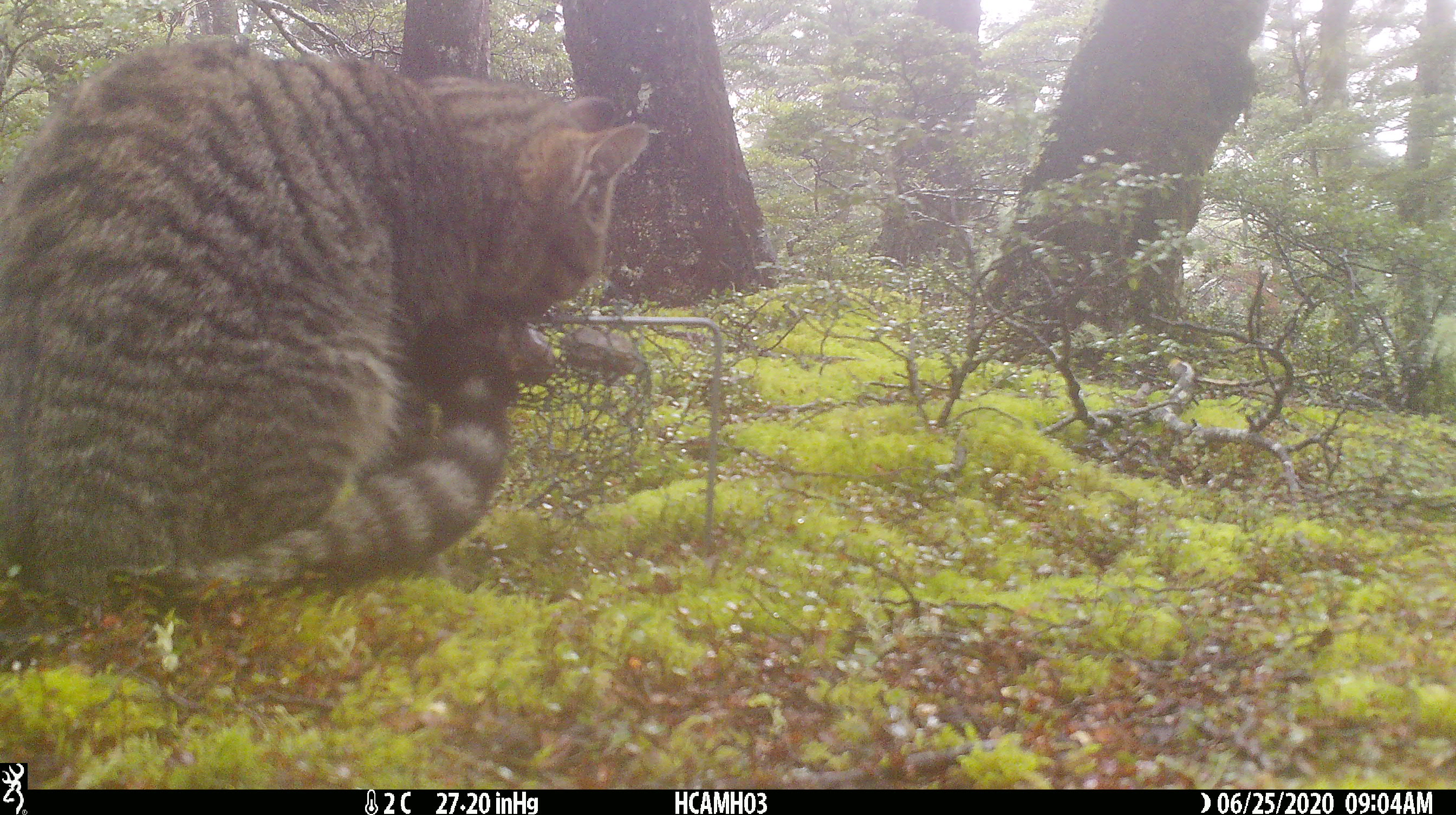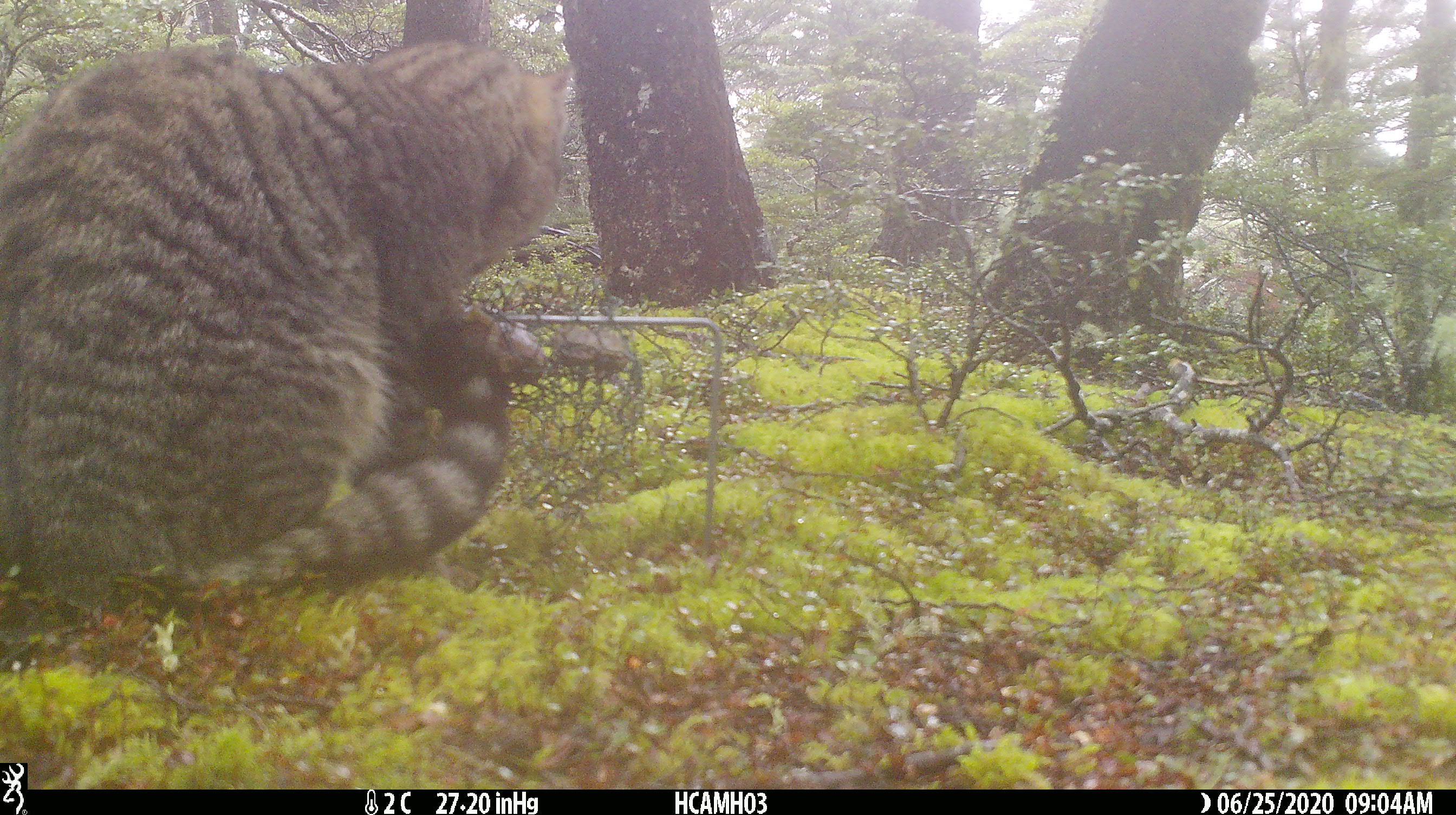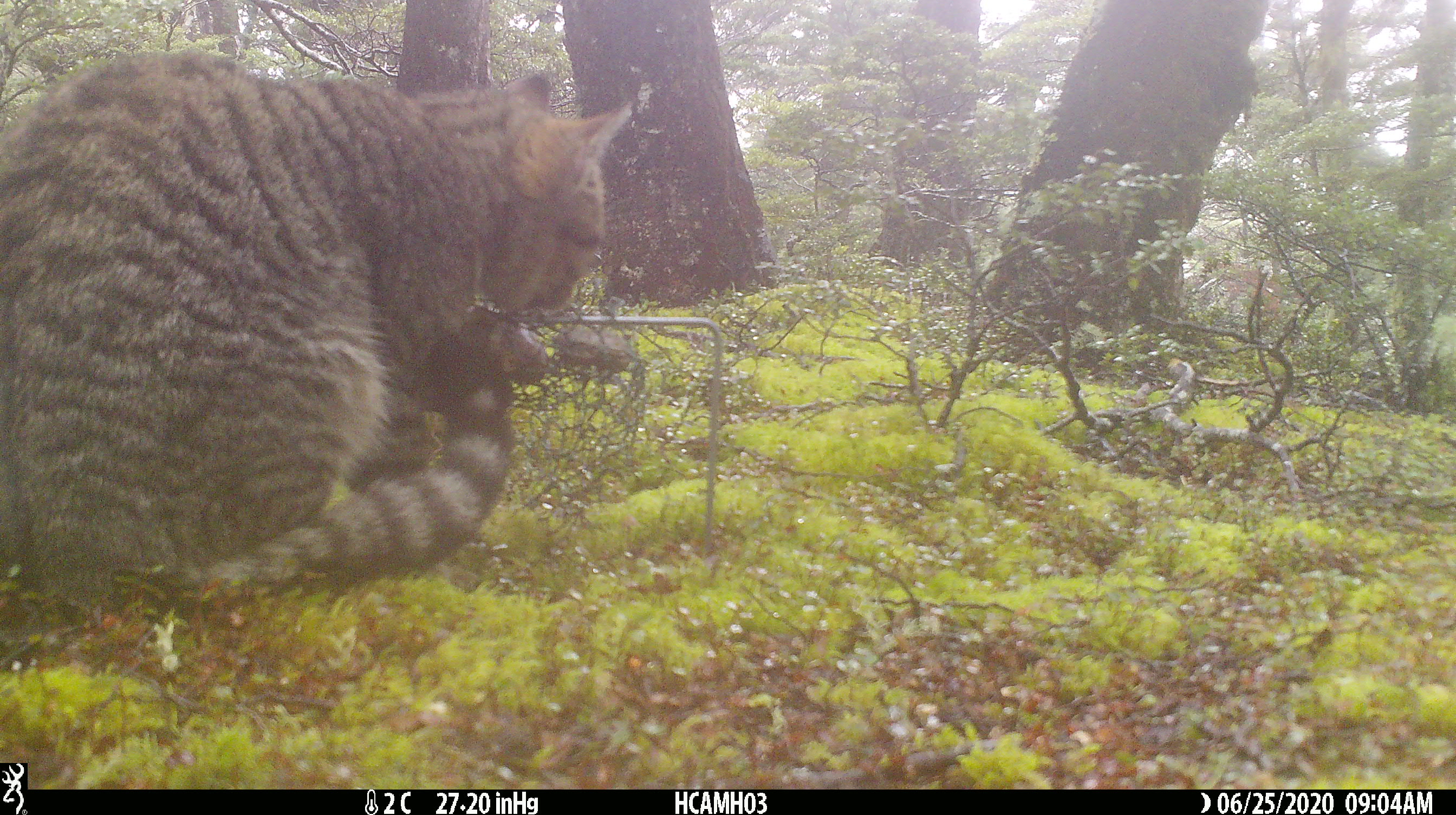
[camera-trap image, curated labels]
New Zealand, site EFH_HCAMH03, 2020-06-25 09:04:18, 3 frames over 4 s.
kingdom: Animalia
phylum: Chordata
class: Mammalia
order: Carnivora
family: Felidae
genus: Felis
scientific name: Felis catus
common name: domestic cat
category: cat